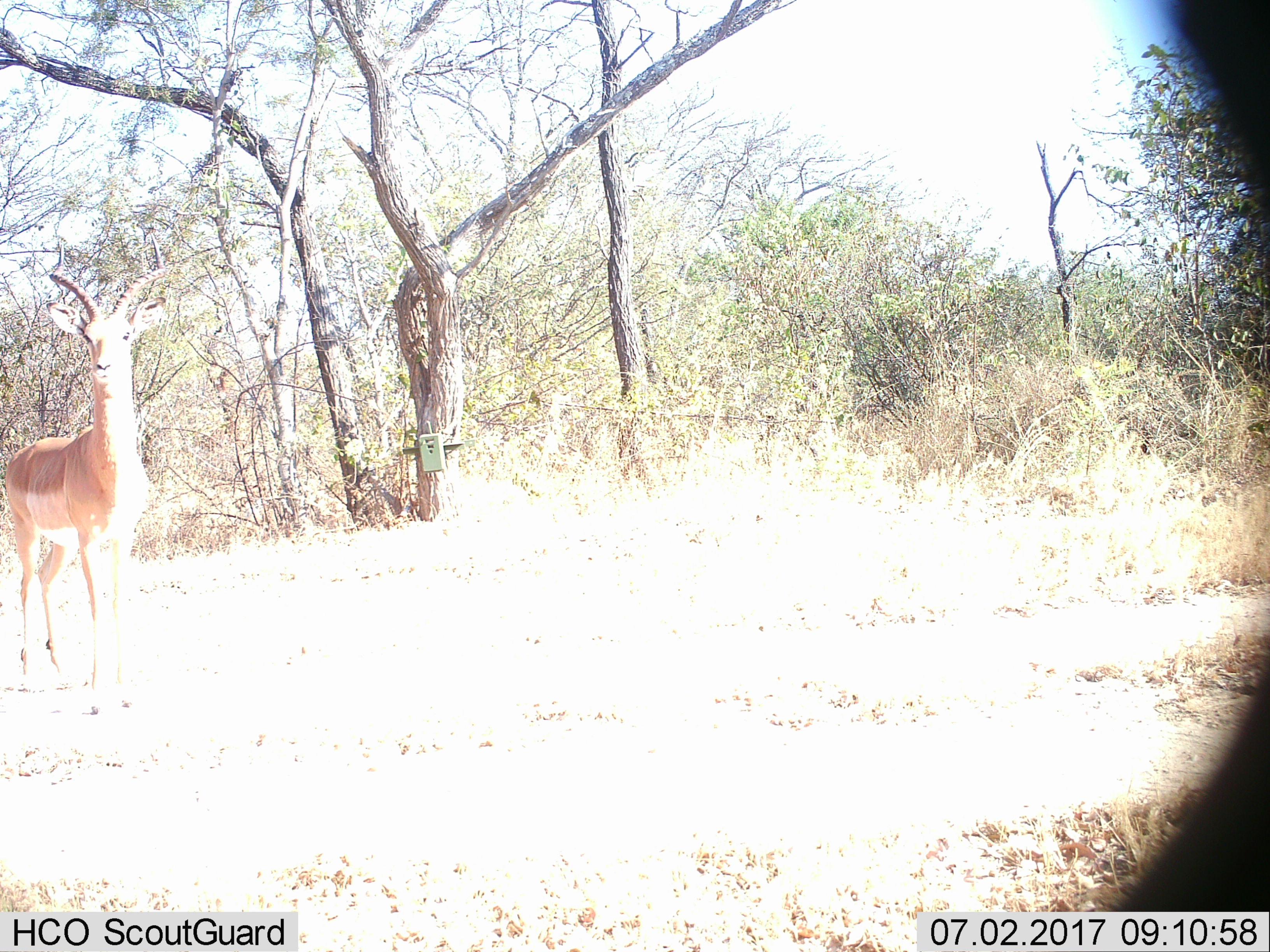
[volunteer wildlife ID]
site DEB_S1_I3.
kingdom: Animalia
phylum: Chordata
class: Mammalia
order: Artiodactyla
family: Bovidae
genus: Aepyceros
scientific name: Aepyceros melampus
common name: impala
Impala (Aepyceros melampus), count 1. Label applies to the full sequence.